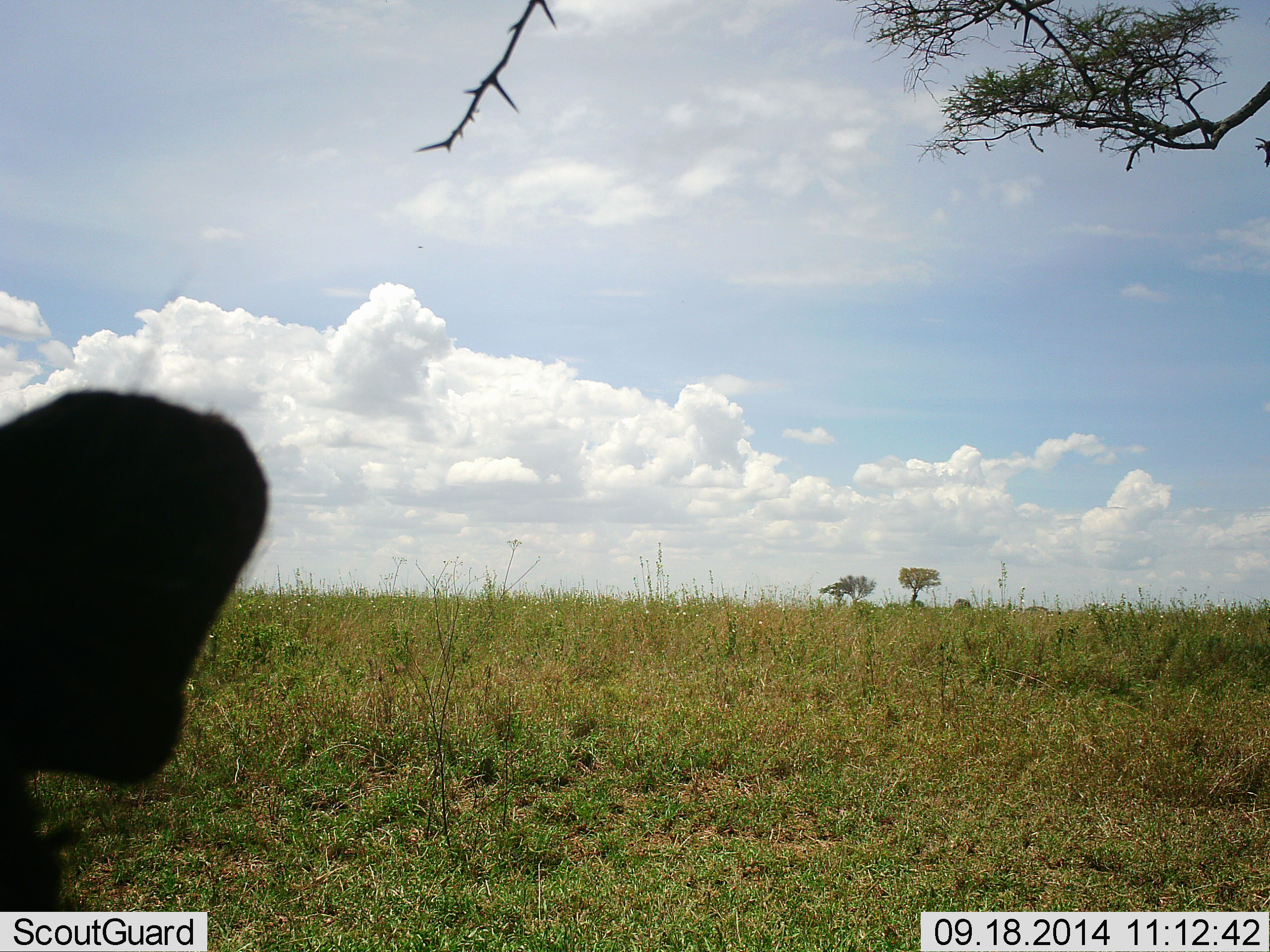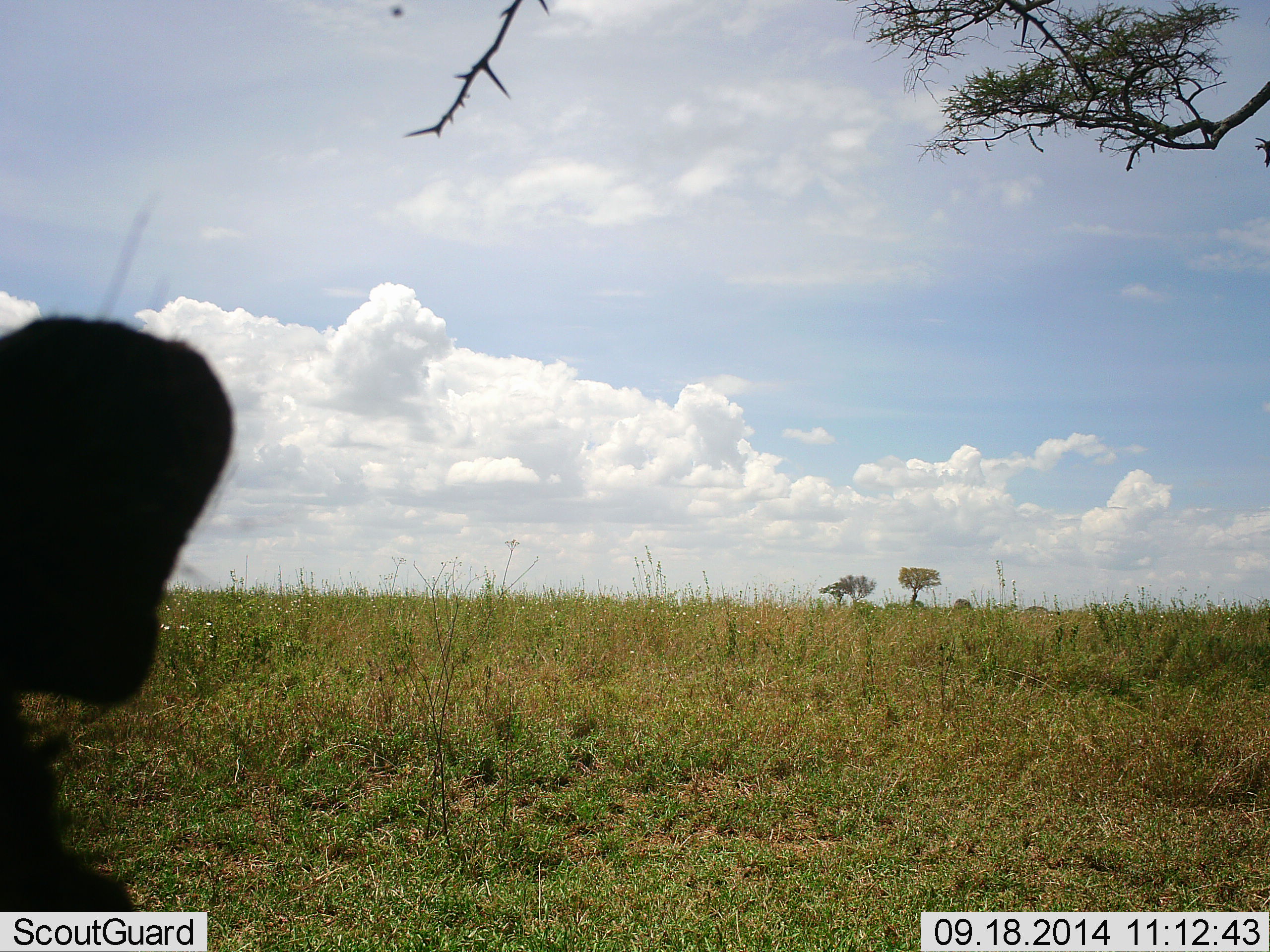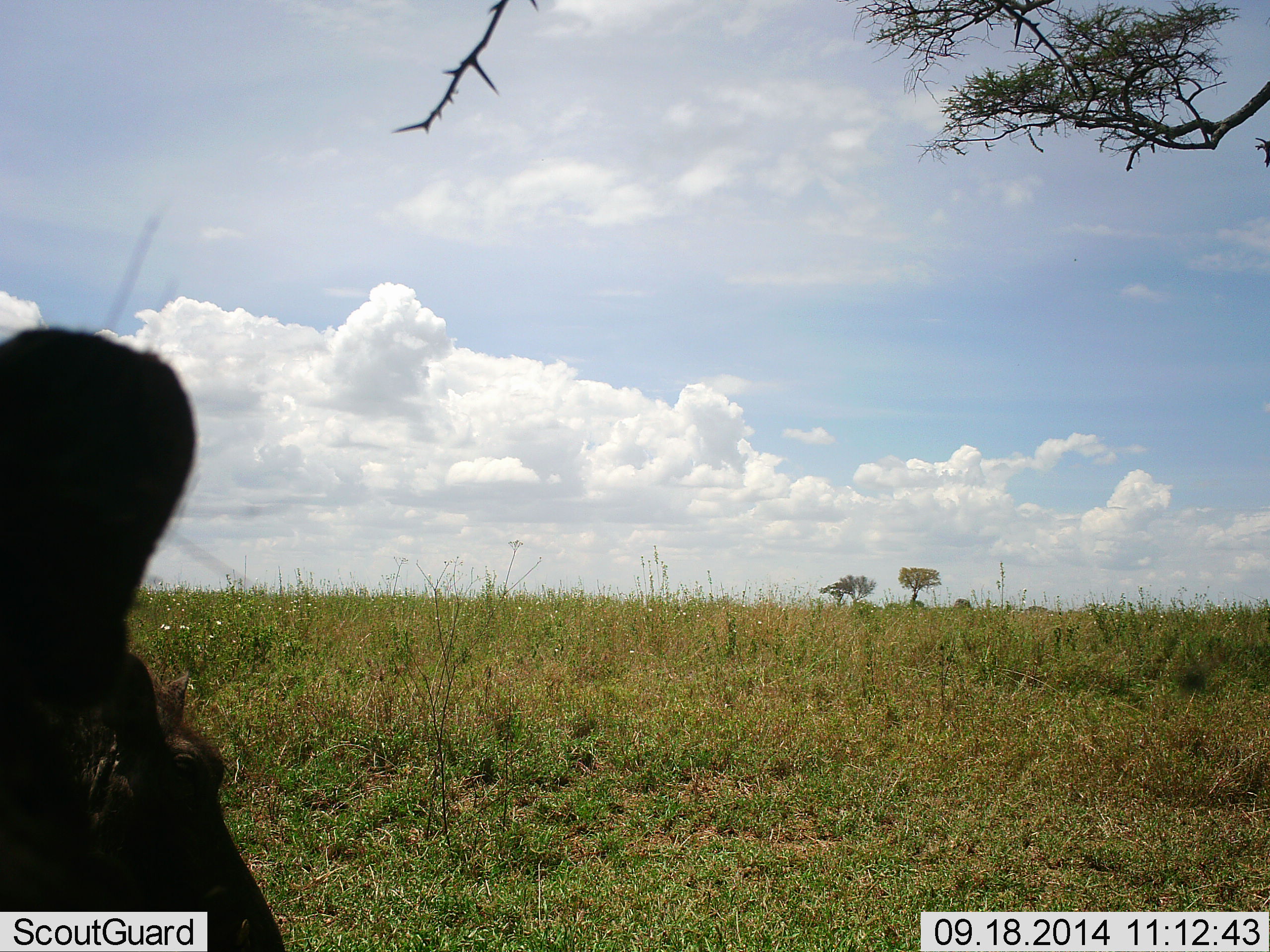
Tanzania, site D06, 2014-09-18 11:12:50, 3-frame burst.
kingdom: Animalia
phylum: Chordata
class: Mammalia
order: Artiodactyla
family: Suidae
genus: Phacochoerus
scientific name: Phacochoerus africanus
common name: warthog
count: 1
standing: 50%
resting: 25%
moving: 38%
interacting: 0%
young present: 0%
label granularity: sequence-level